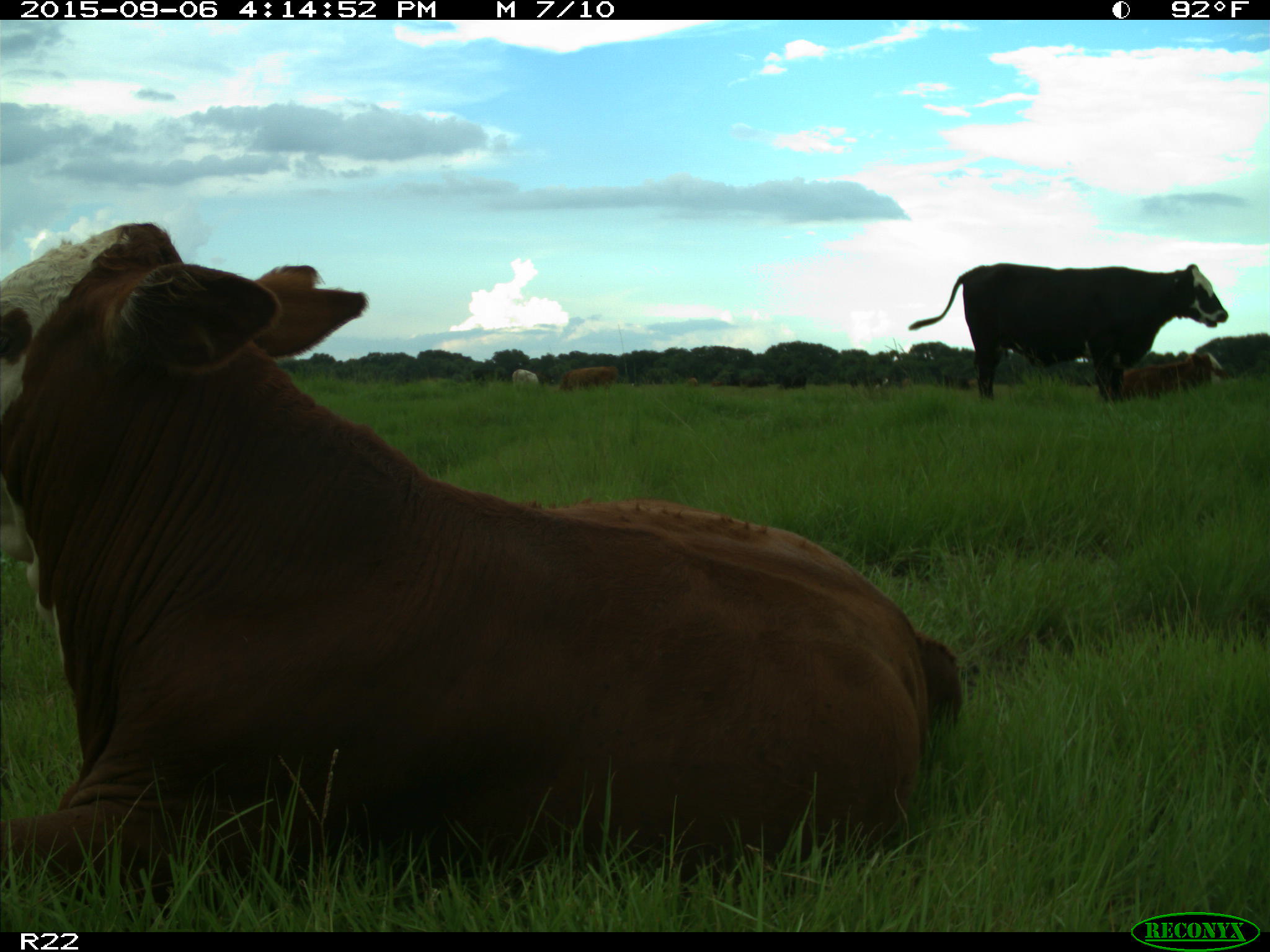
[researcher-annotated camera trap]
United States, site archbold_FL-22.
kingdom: Animalia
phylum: Chordata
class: Mammalia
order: Artiodactyla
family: Bovidae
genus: Bos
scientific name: Bos taurus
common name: domestic cow